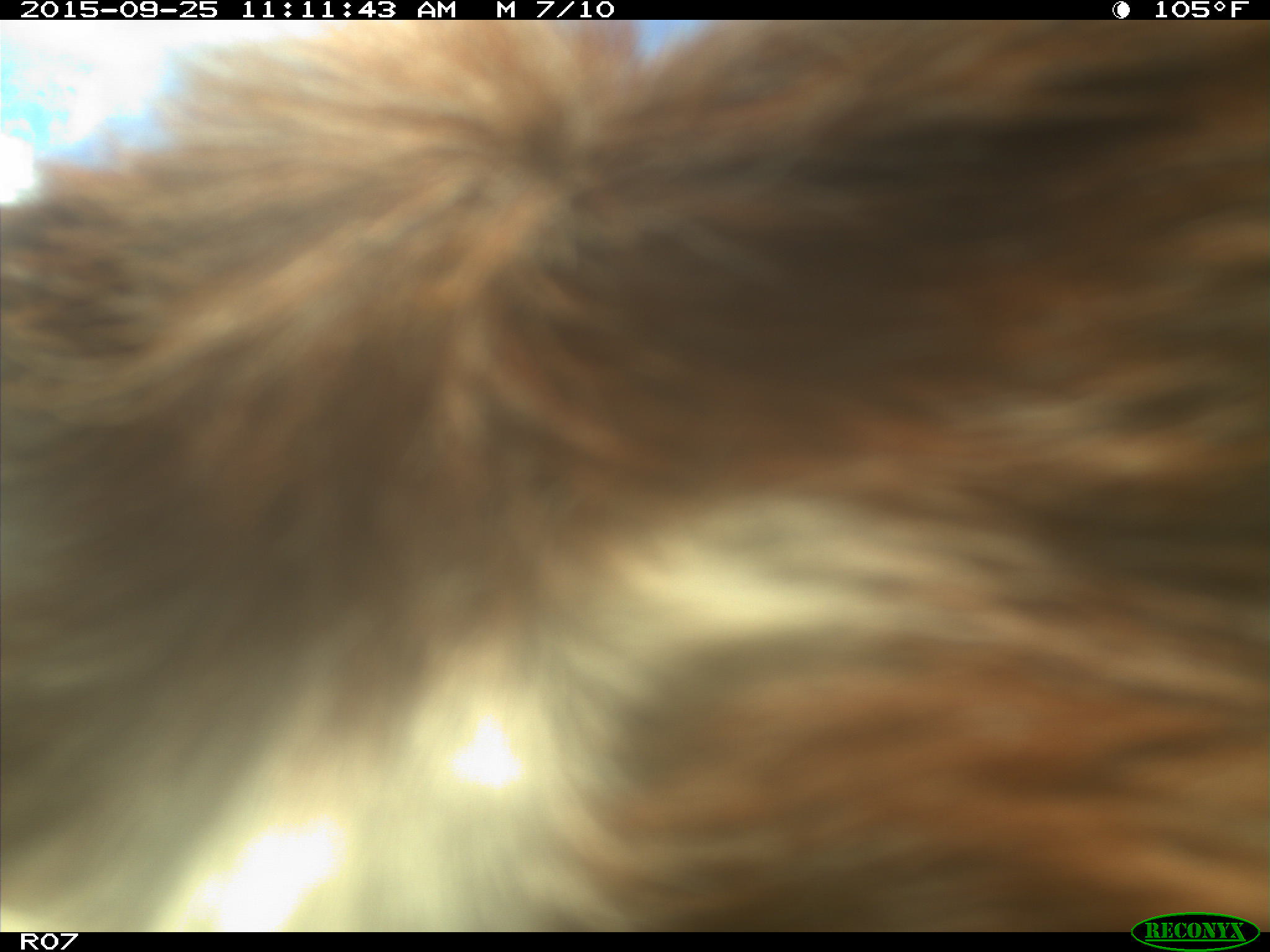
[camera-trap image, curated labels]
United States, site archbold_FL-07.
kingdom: Animalia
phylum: Chordata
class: Mammalia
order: Artiodactyla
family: Bovidae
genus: Bos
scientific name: Bos taurus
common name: domestic cow